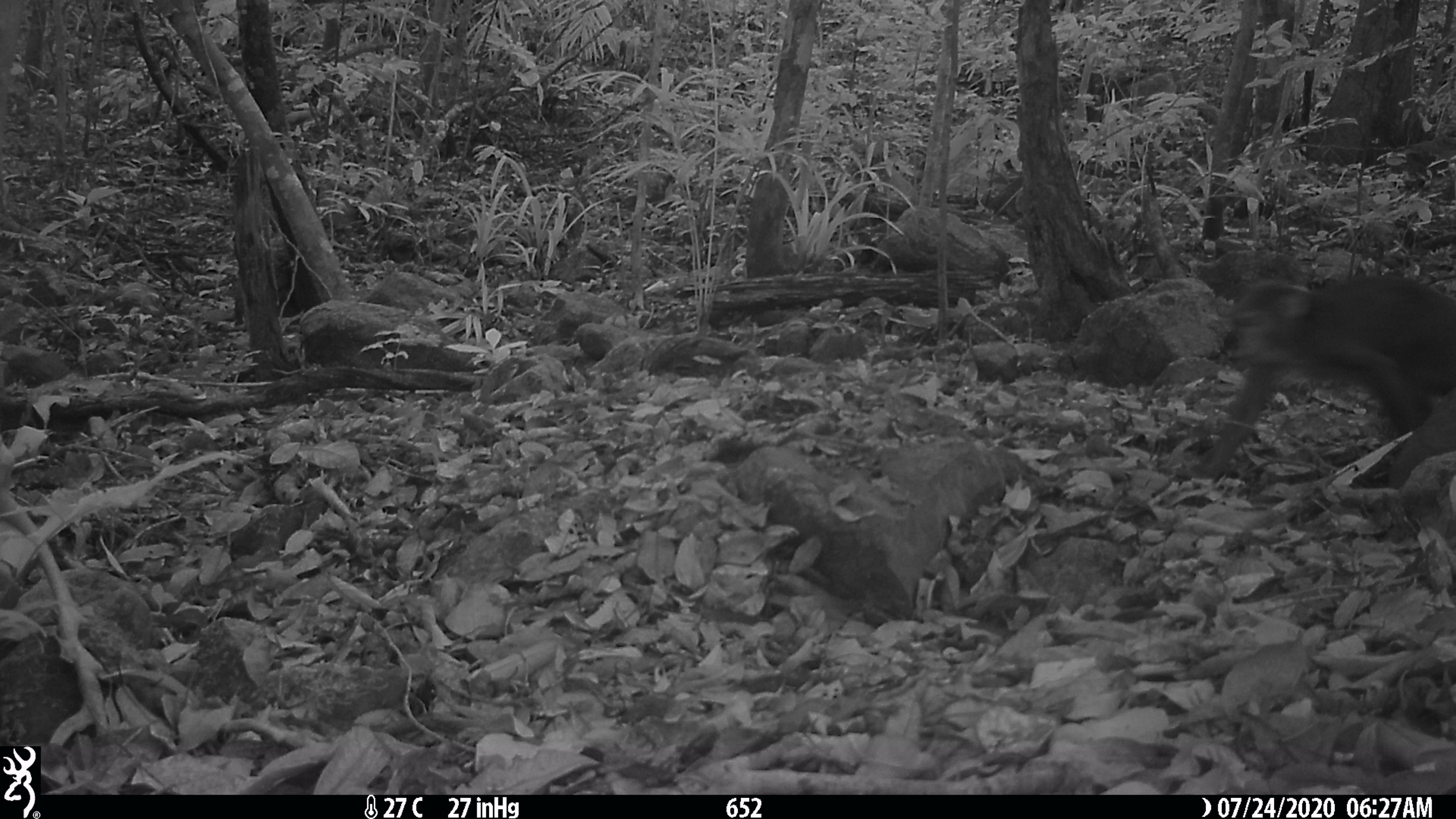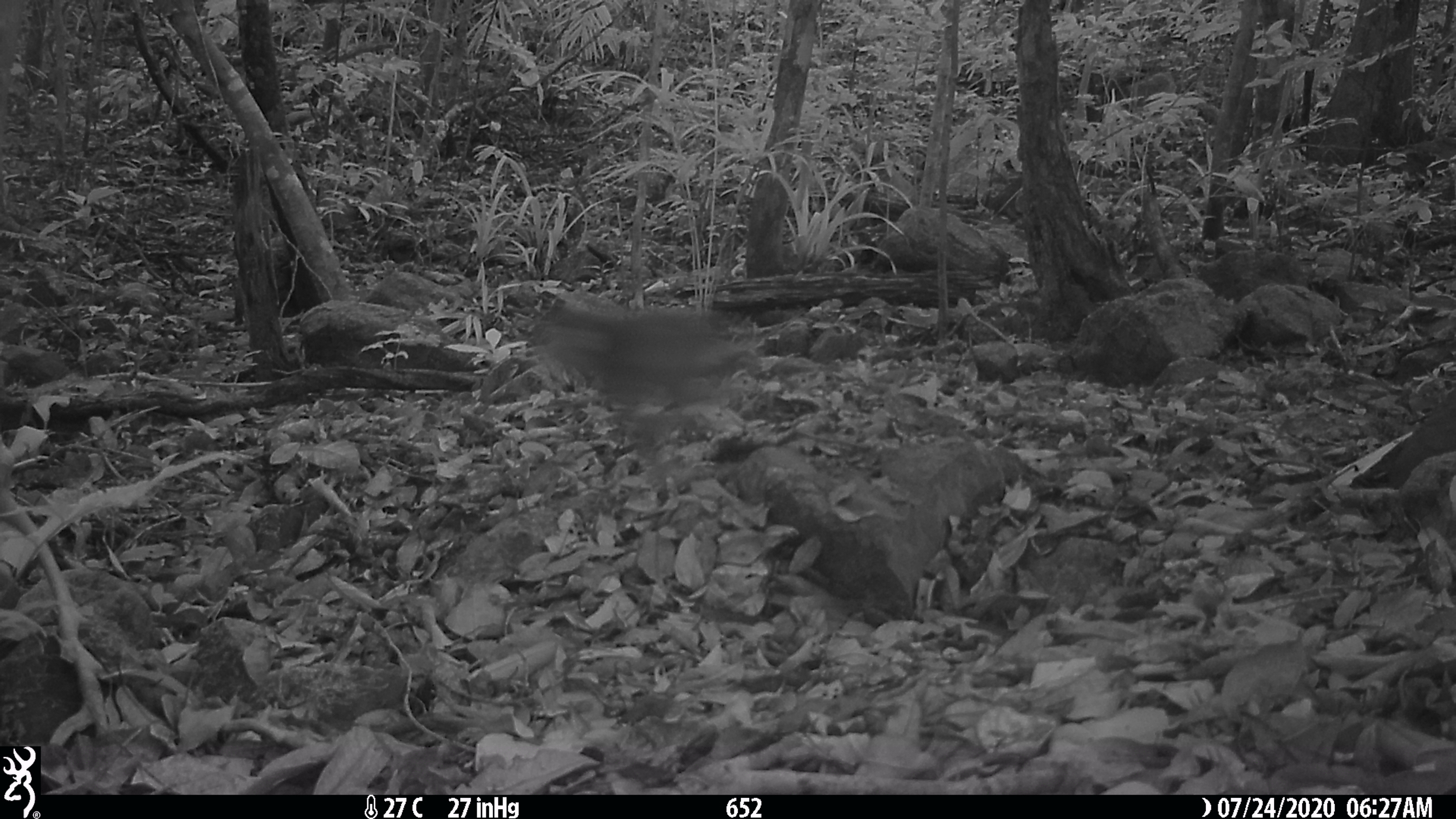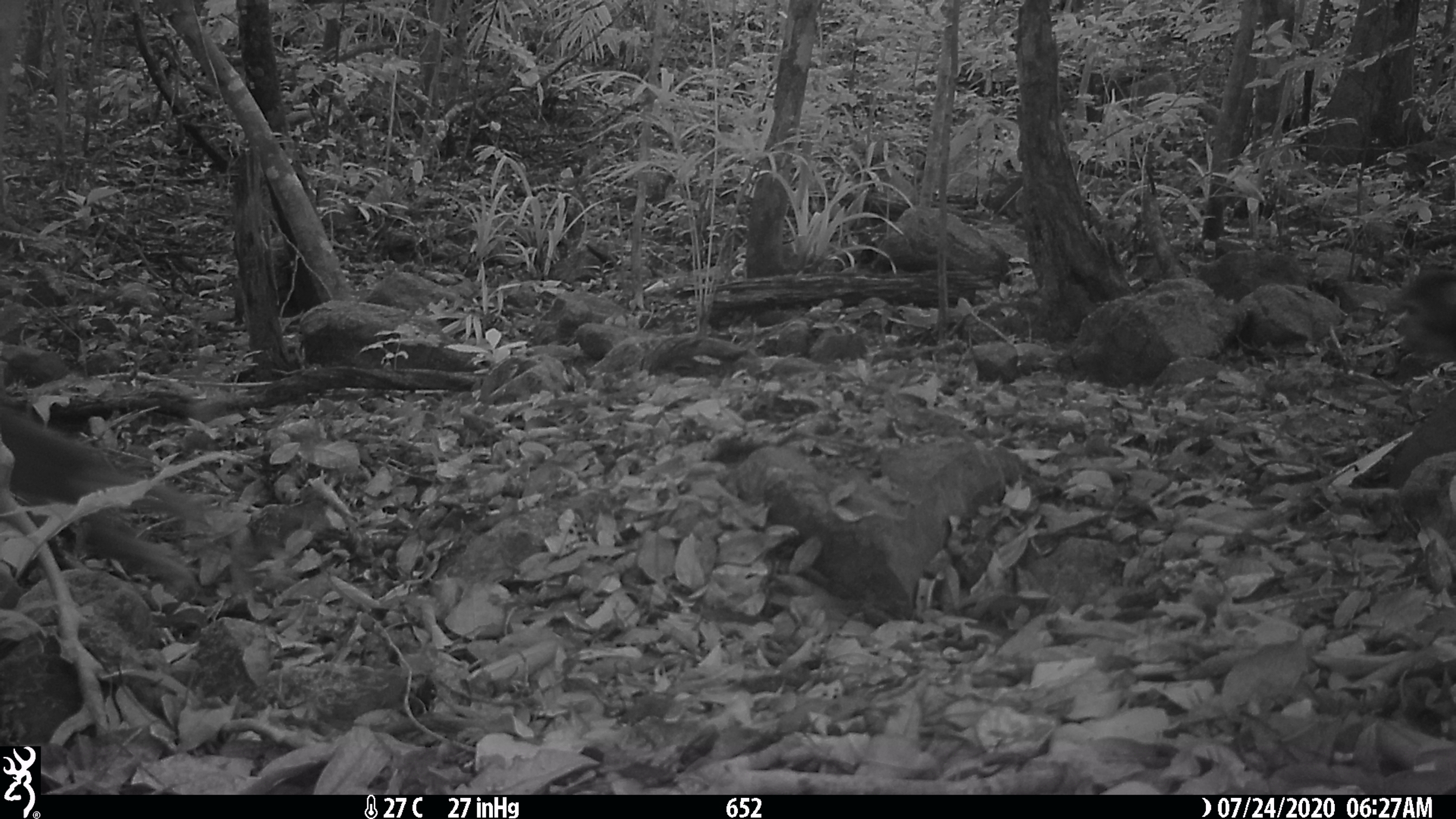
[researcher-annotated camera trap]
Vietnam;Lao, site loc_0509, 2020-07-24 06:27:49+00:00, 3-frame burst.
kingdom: Animalia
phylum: Chordata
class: Mammalia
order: Primates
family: Cercopithecidae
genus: Macaca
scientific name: Macaca arctoides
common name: stump-tailed macaque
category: stump tailed macaque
Stump tailed macaque (stump-tailed macaque) (Macaca arctoides). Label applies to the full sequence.